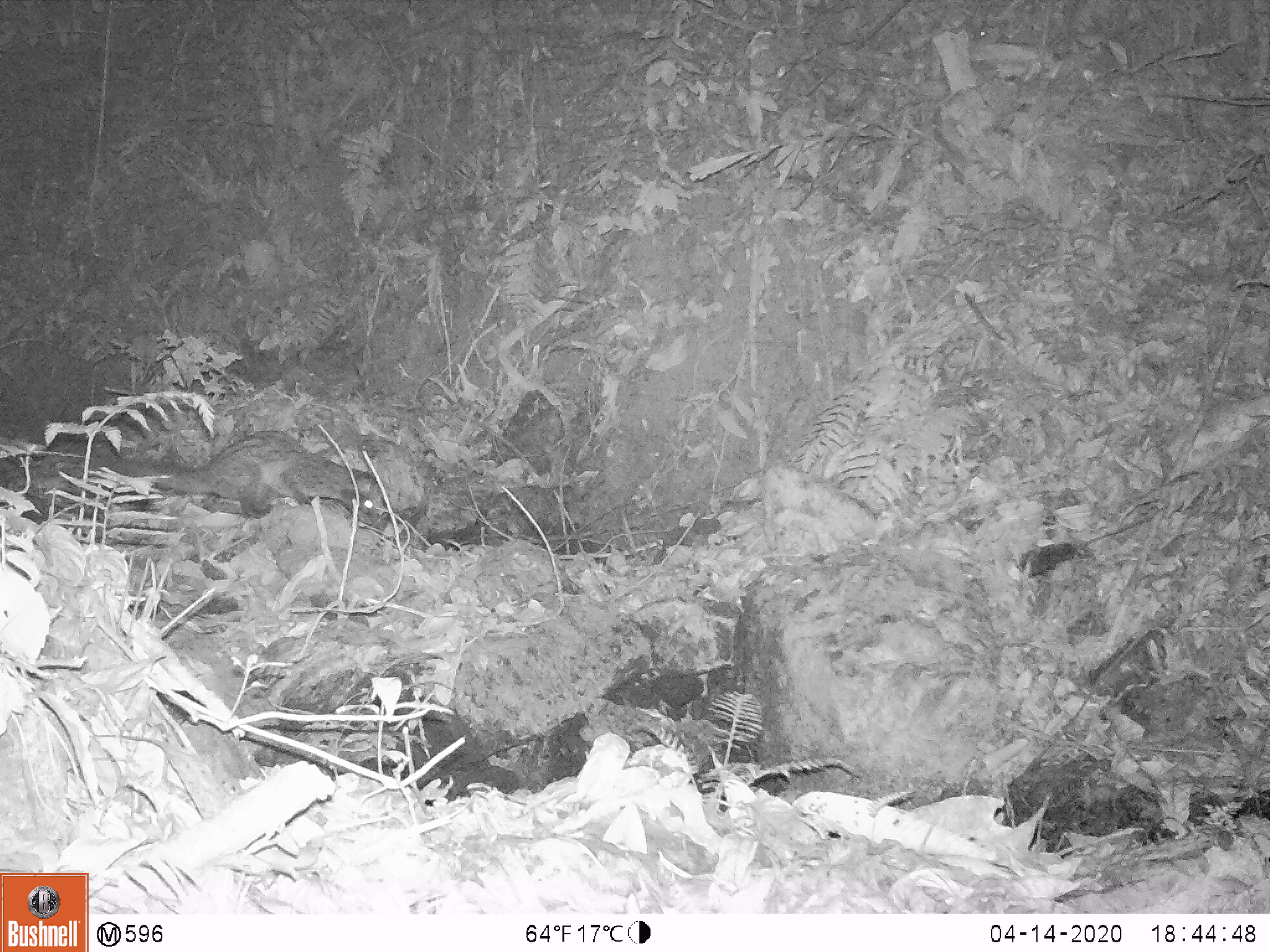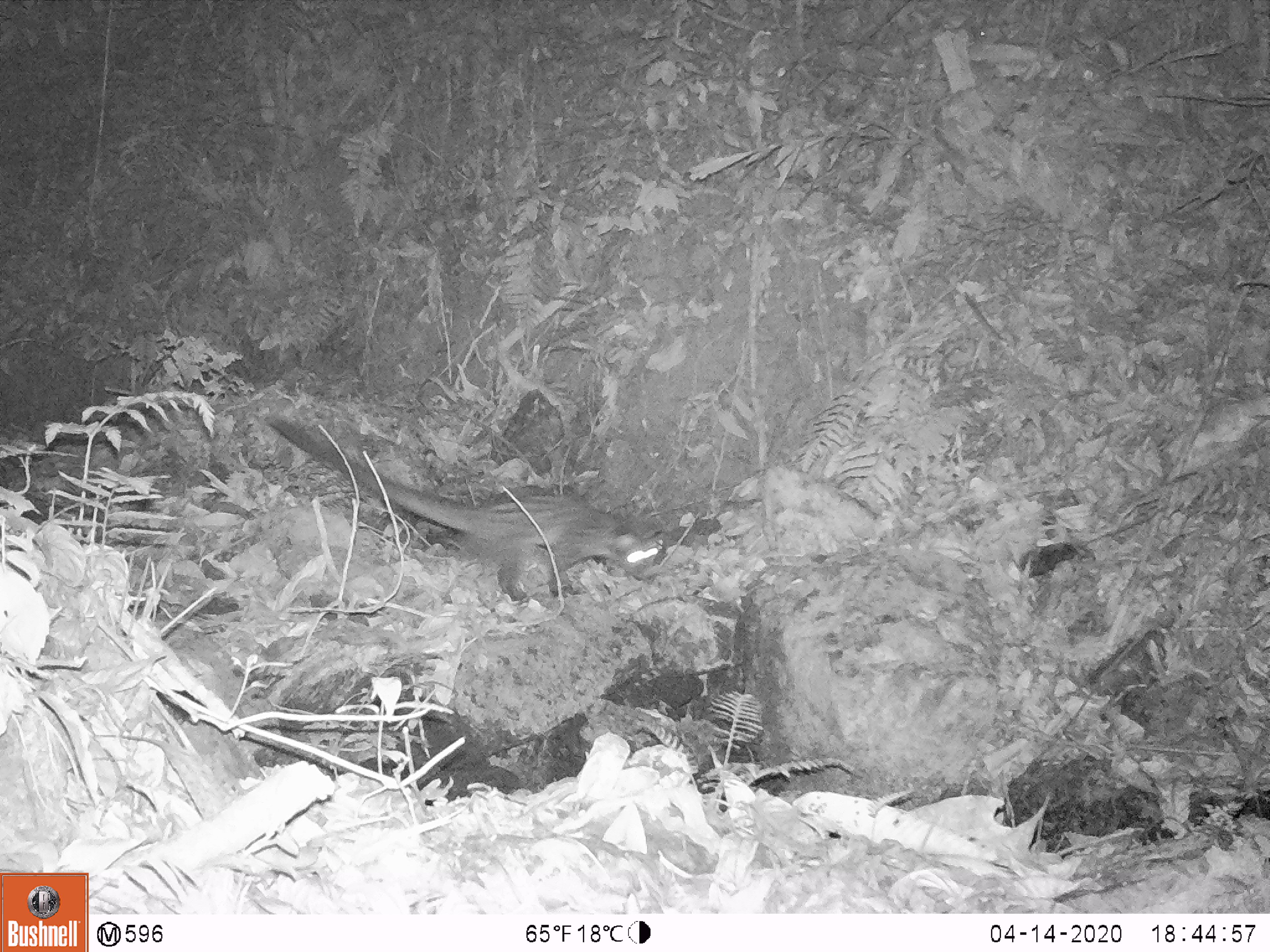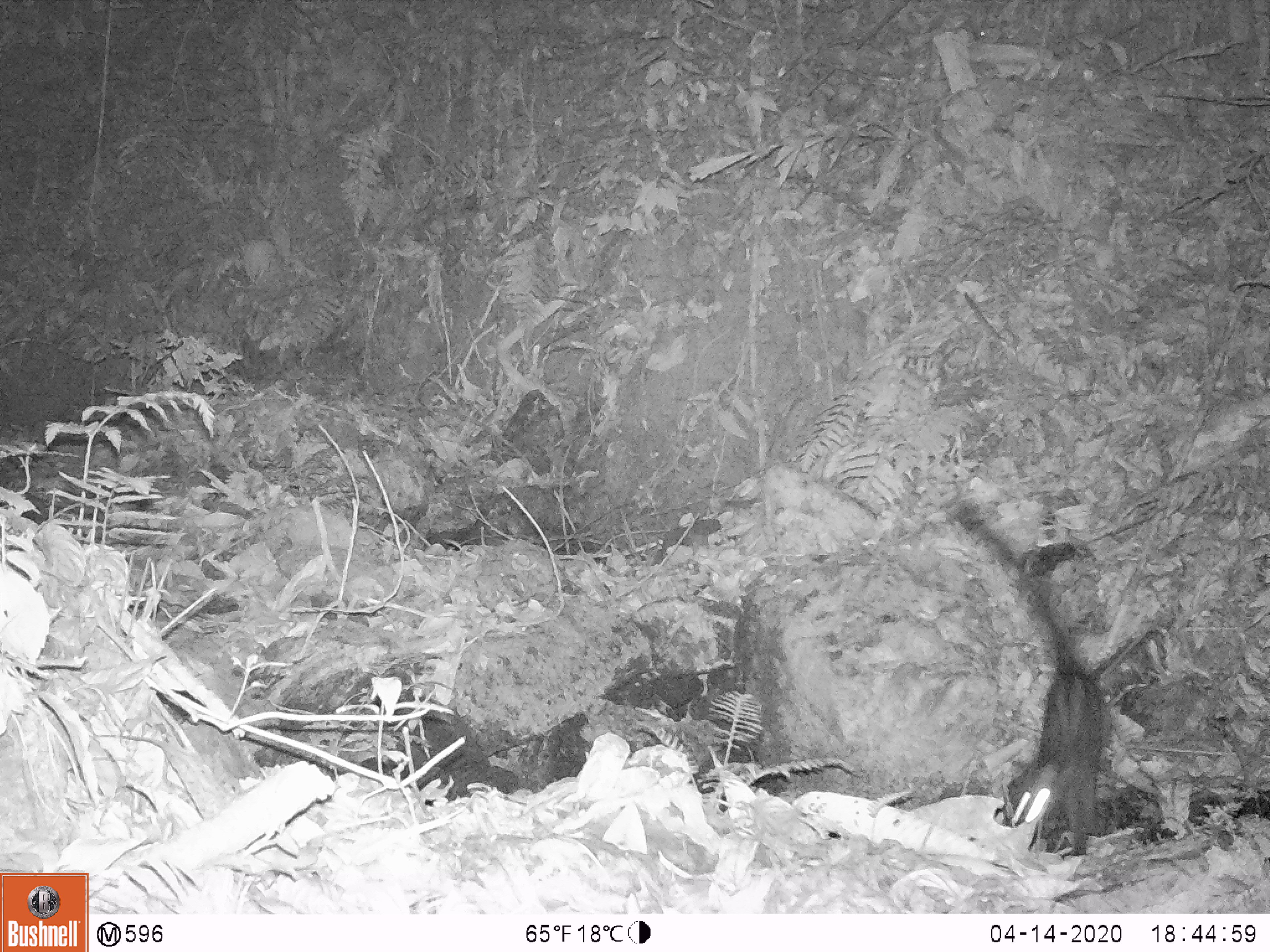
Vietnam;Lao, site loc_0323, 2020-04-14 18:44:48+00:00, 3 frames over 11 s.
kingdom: Animalia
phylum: Chordata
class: Mammalia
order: Carnivora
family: Viverridae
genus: Paradoxurus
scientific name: Paradoxurus hermaphroditus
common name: common palm civet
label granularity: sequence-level